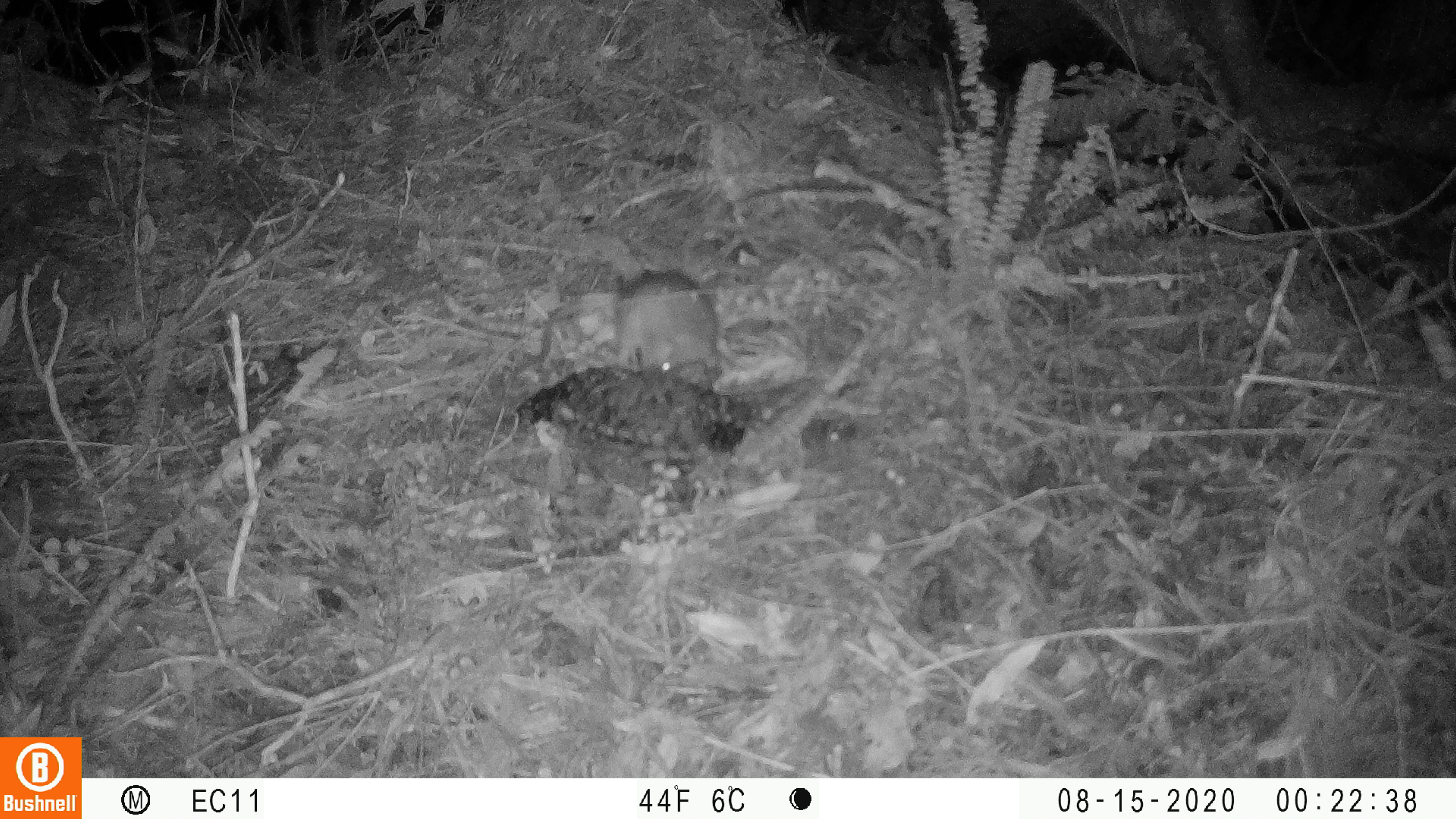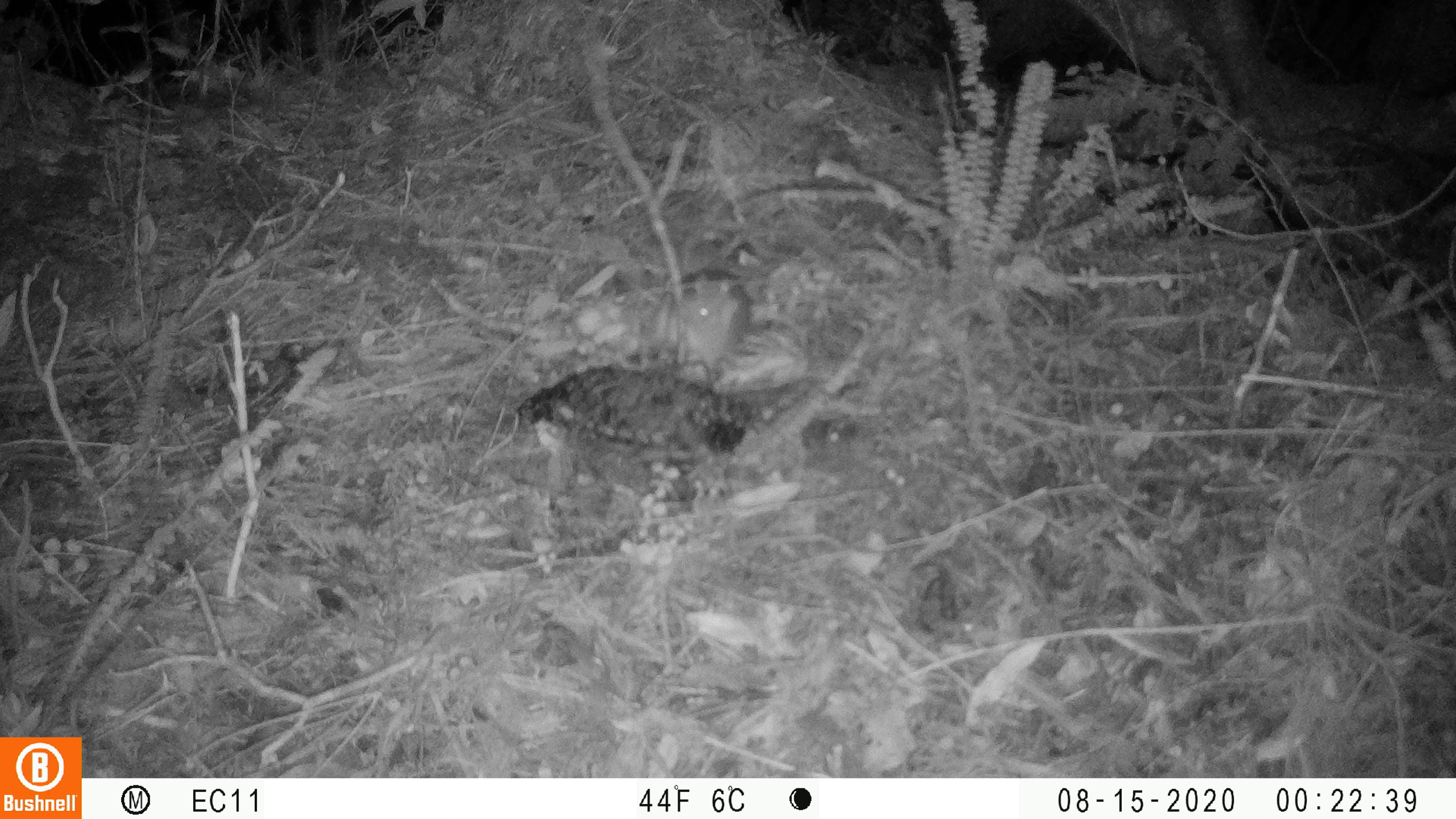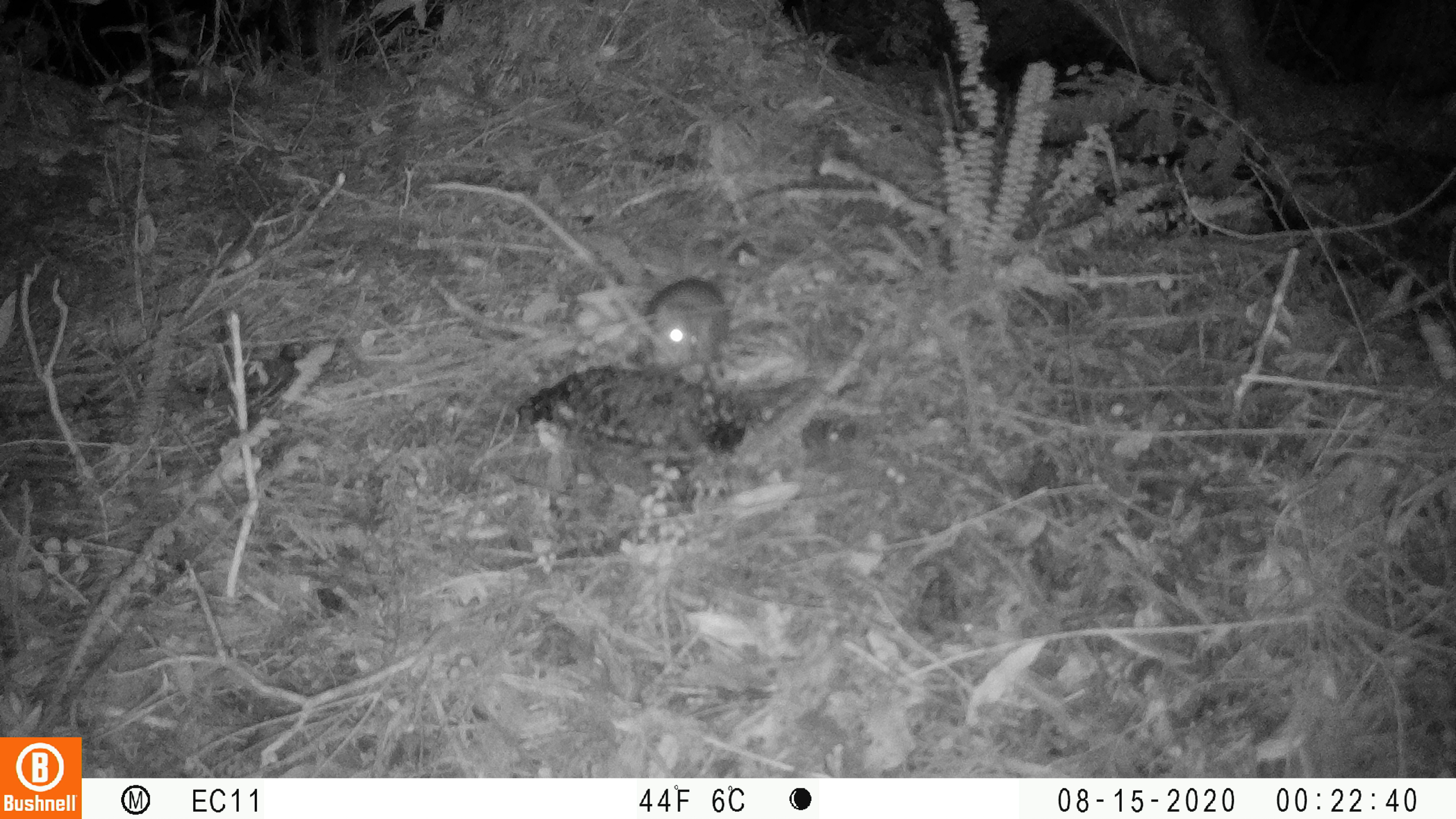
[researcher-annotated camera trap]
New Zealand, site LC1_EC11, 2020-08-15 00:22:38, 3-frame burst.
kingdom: Animalia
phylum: Chordata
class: Mammalia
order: Rodentia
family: Muridae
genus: Rattus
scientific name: Rattus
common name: rat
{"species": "rat (Rattus)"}